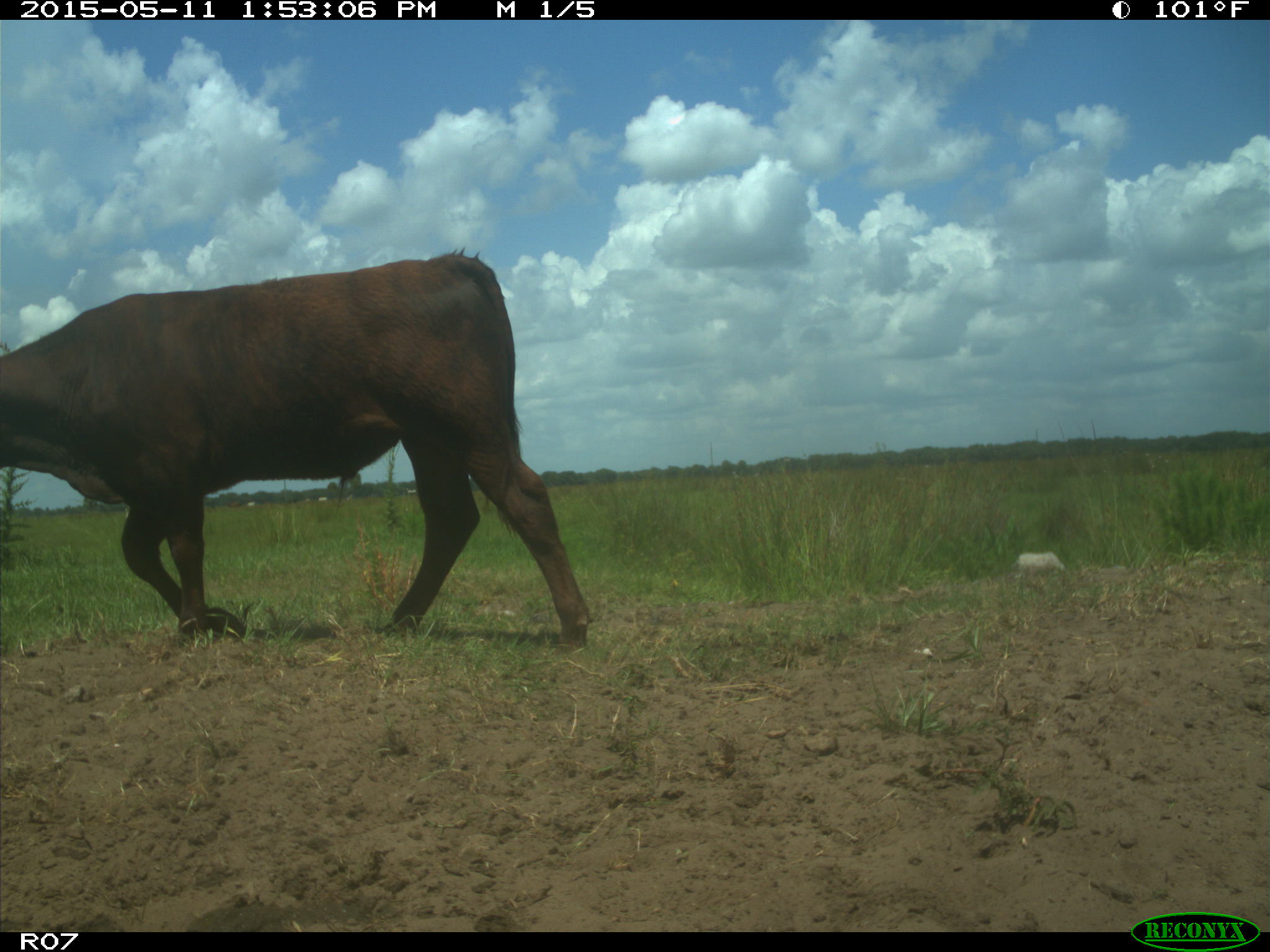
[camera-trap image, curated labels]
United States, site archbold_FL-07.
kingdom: Animalia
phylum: Chordata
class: Mammalia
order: Artiodactyla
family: Bovidae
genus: Bos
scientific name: Bos taurus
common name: domestic cow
Bos taurus (domestic cow).